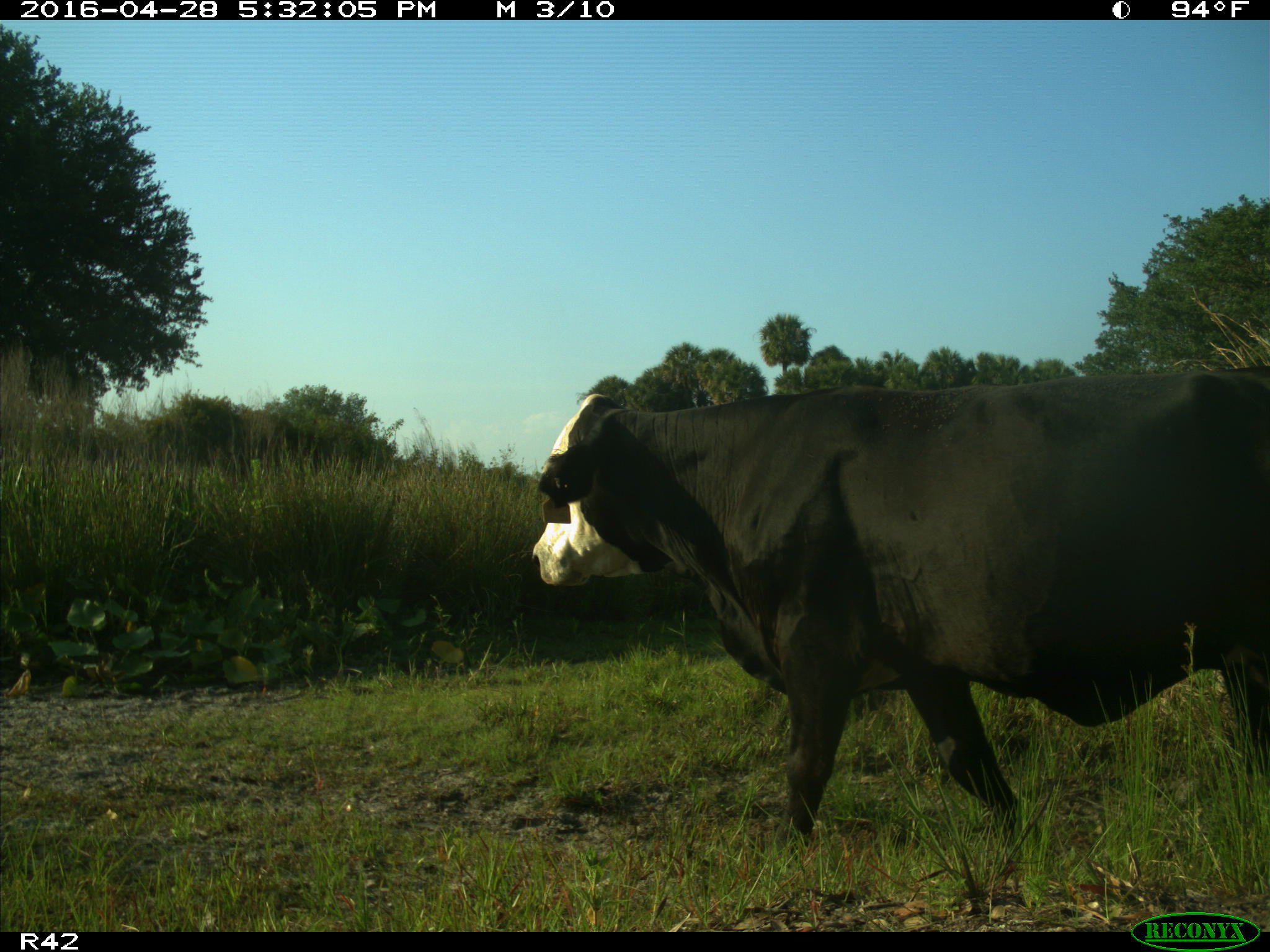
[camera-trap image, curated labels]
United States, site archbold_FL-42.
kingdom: Animalia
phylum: Chordata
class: Mammalia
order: Artiodactyla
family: Bovidae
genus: Bos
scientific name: Bos taurus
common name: domestic cow